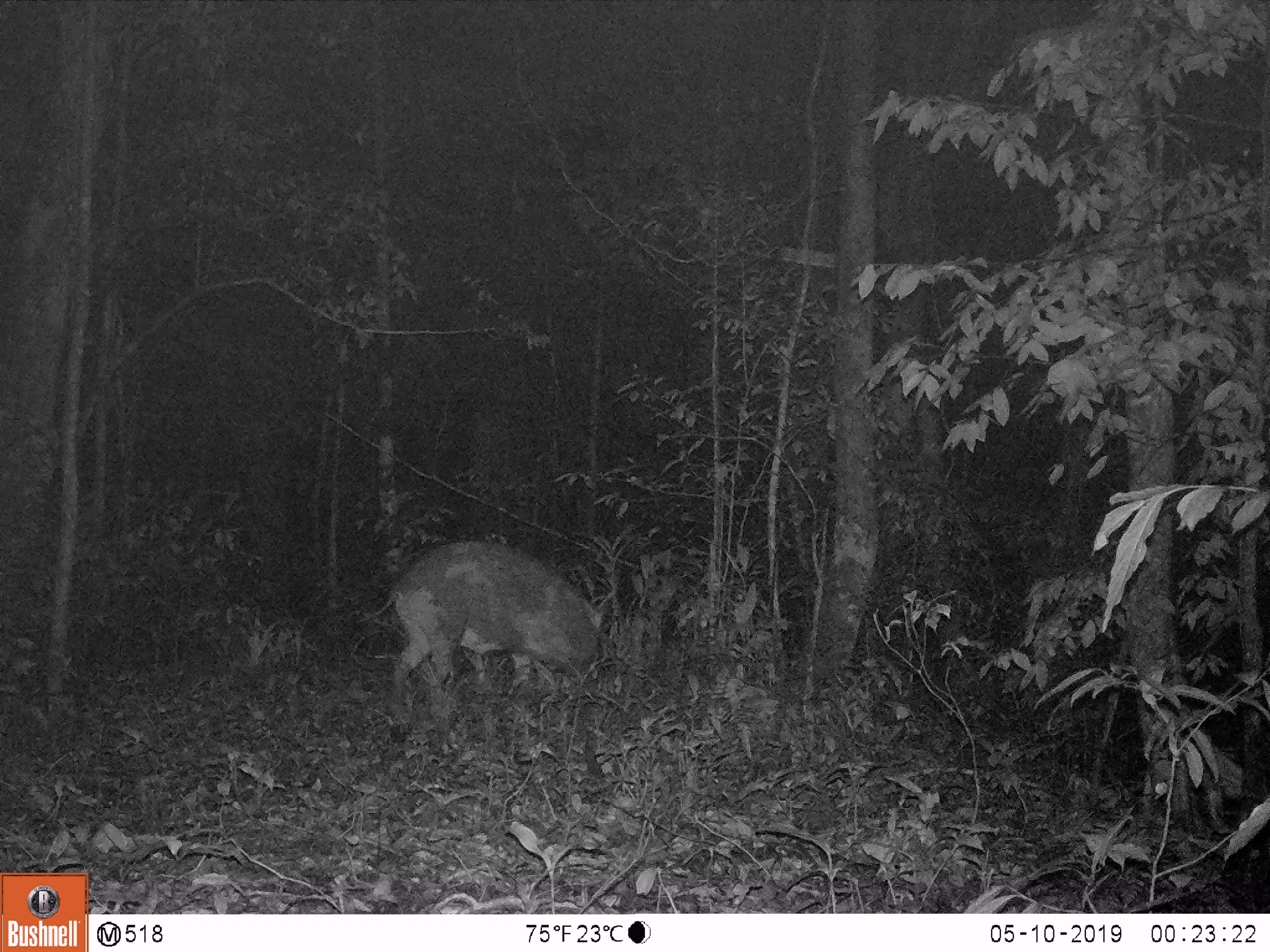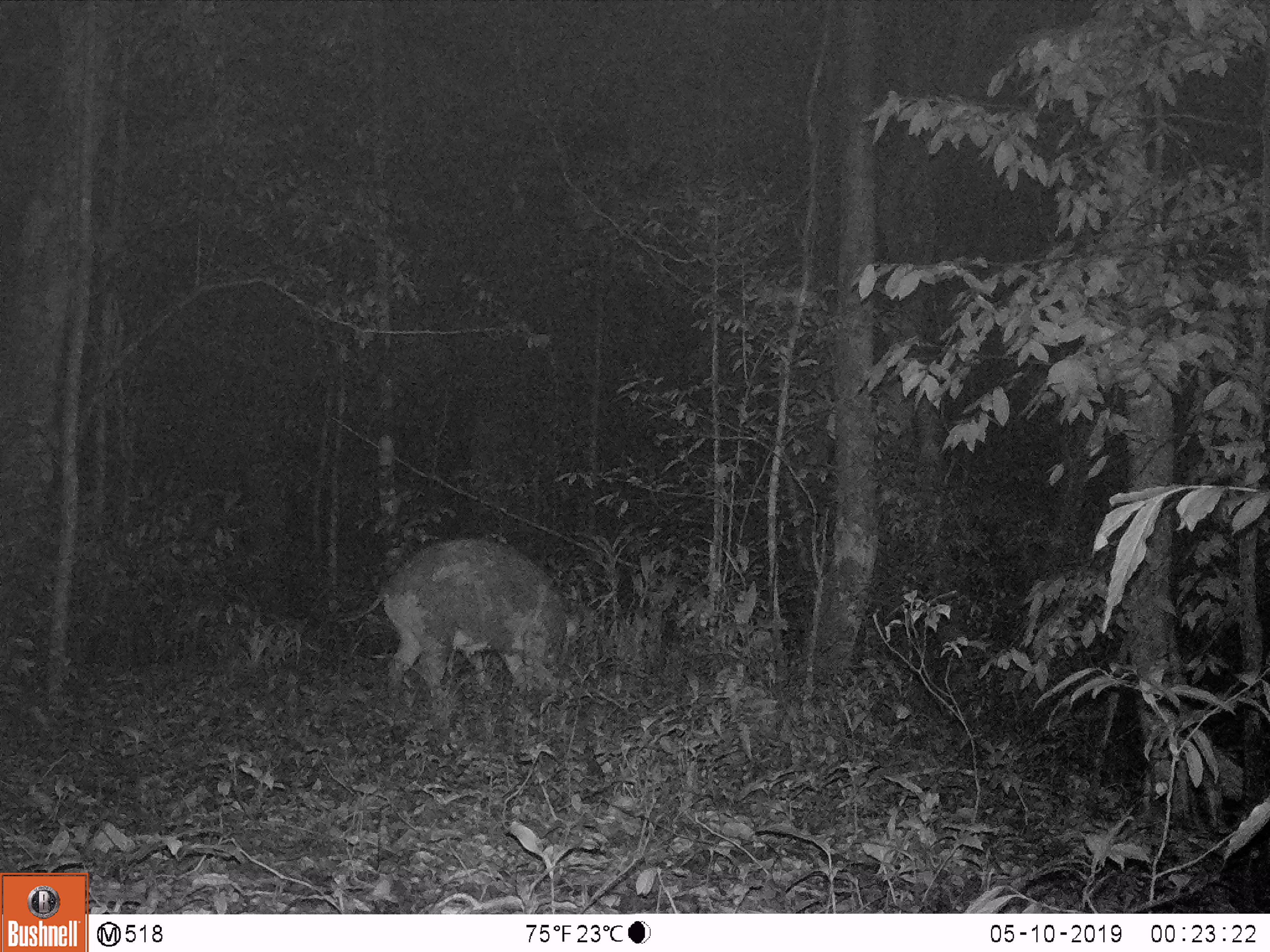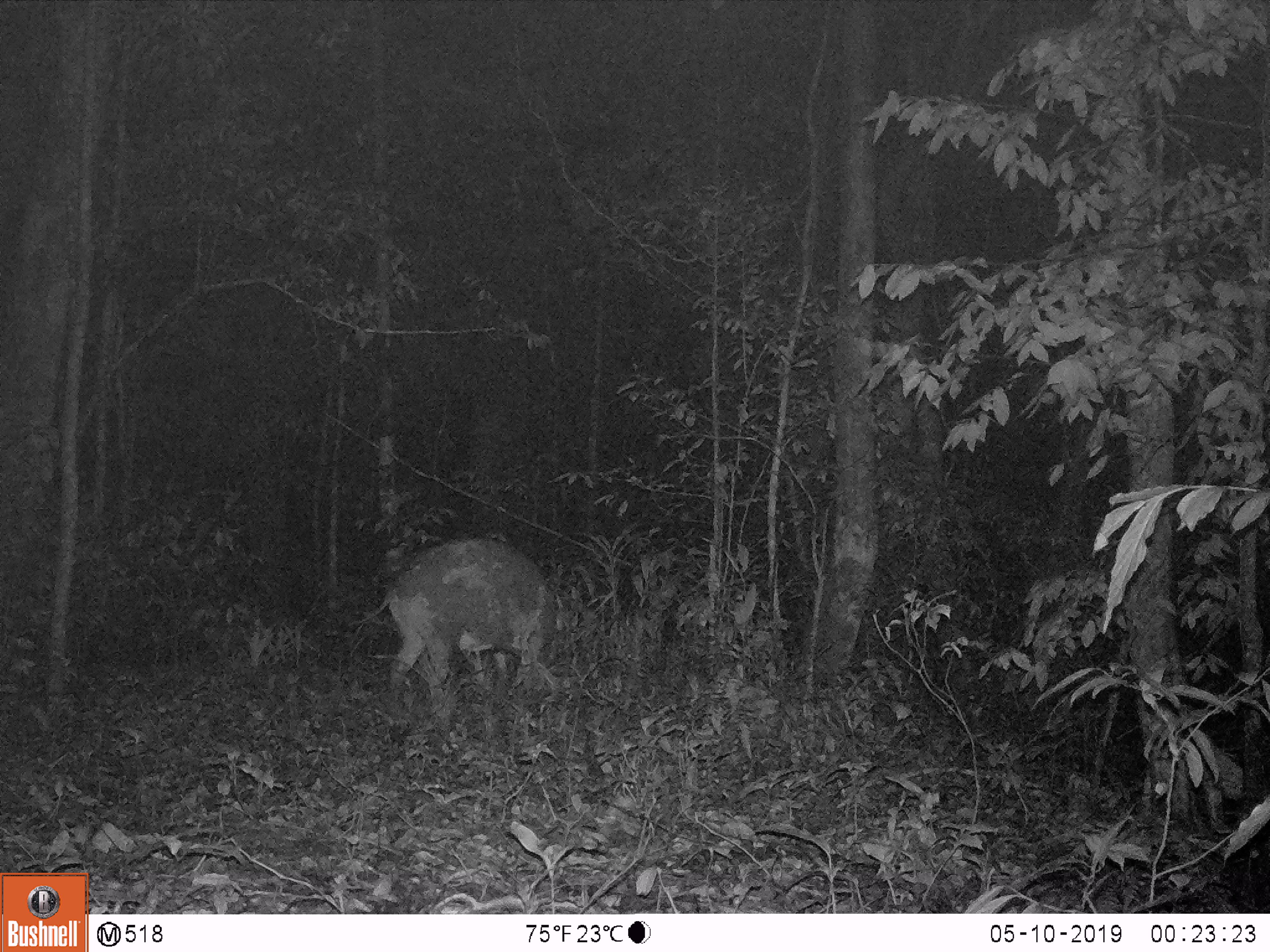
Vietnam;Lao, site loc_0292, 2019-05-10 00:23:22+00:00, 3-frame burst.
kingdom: Animalia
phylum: Chordata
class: Mammalia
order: Artiodactyla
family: Suidae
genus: Sus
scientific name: Sus scrofa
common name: eurasian wild pig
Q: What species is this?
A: Eurasian wild pig (Sus scrofa).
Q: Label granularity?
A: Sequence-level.